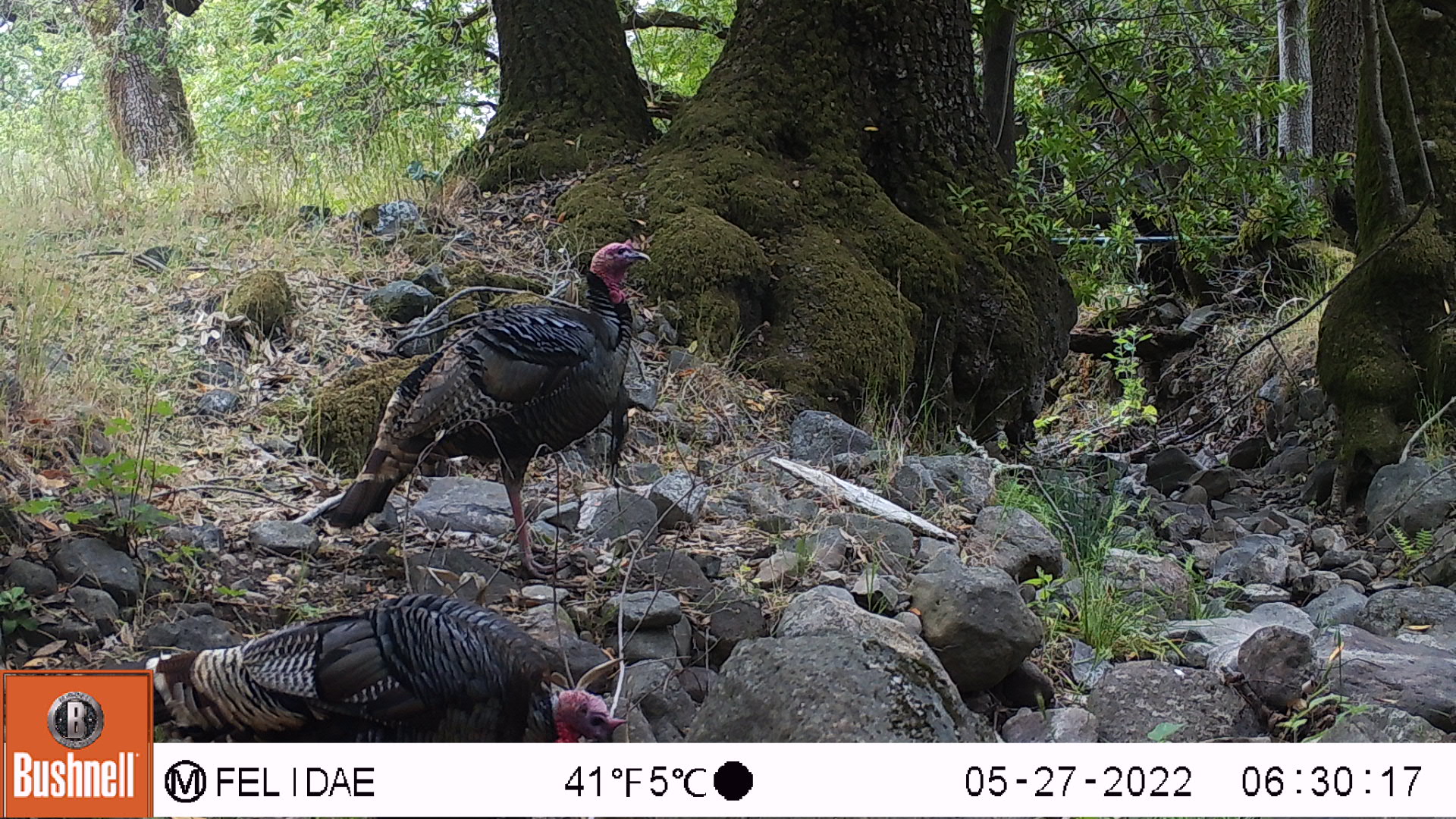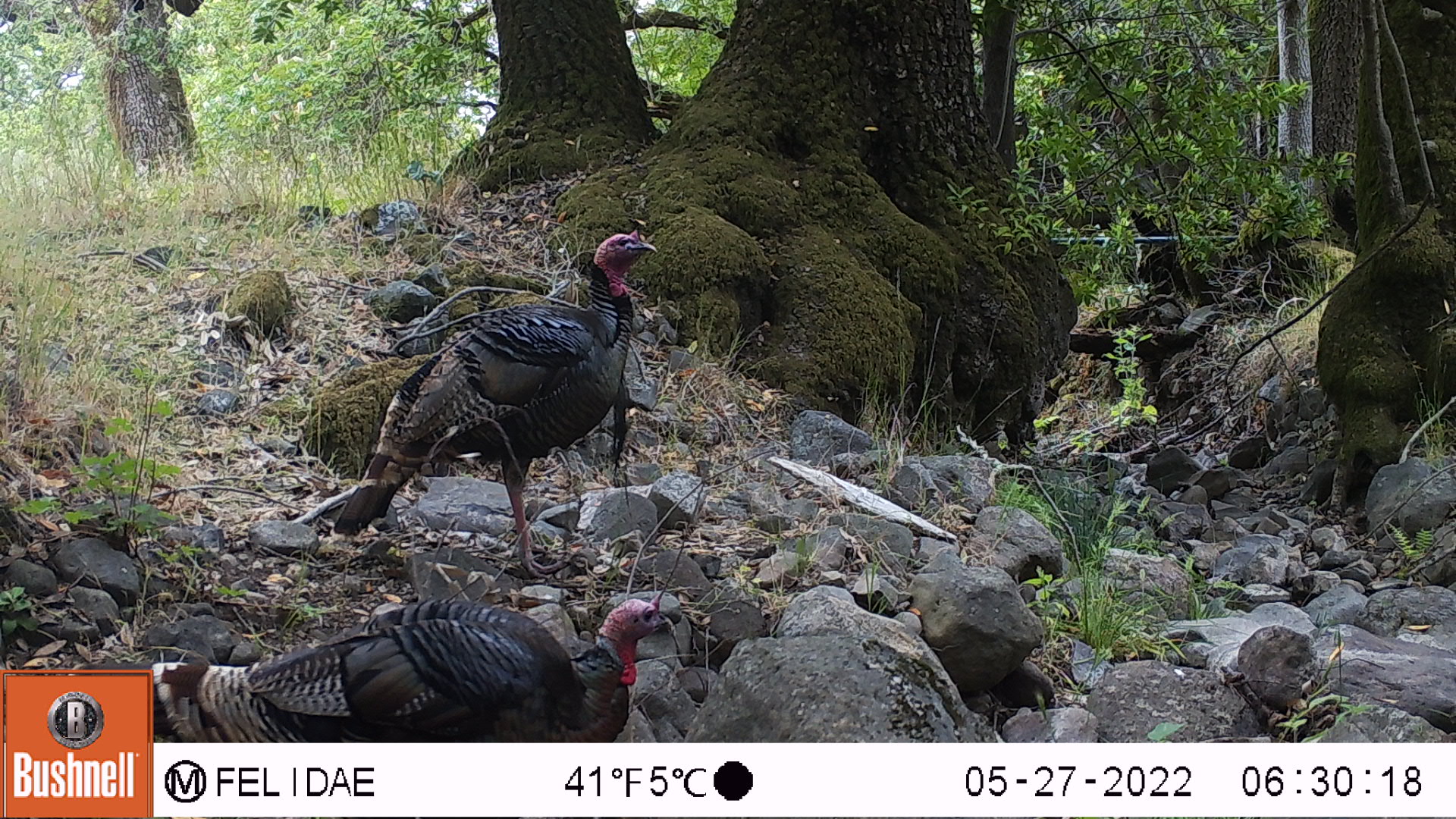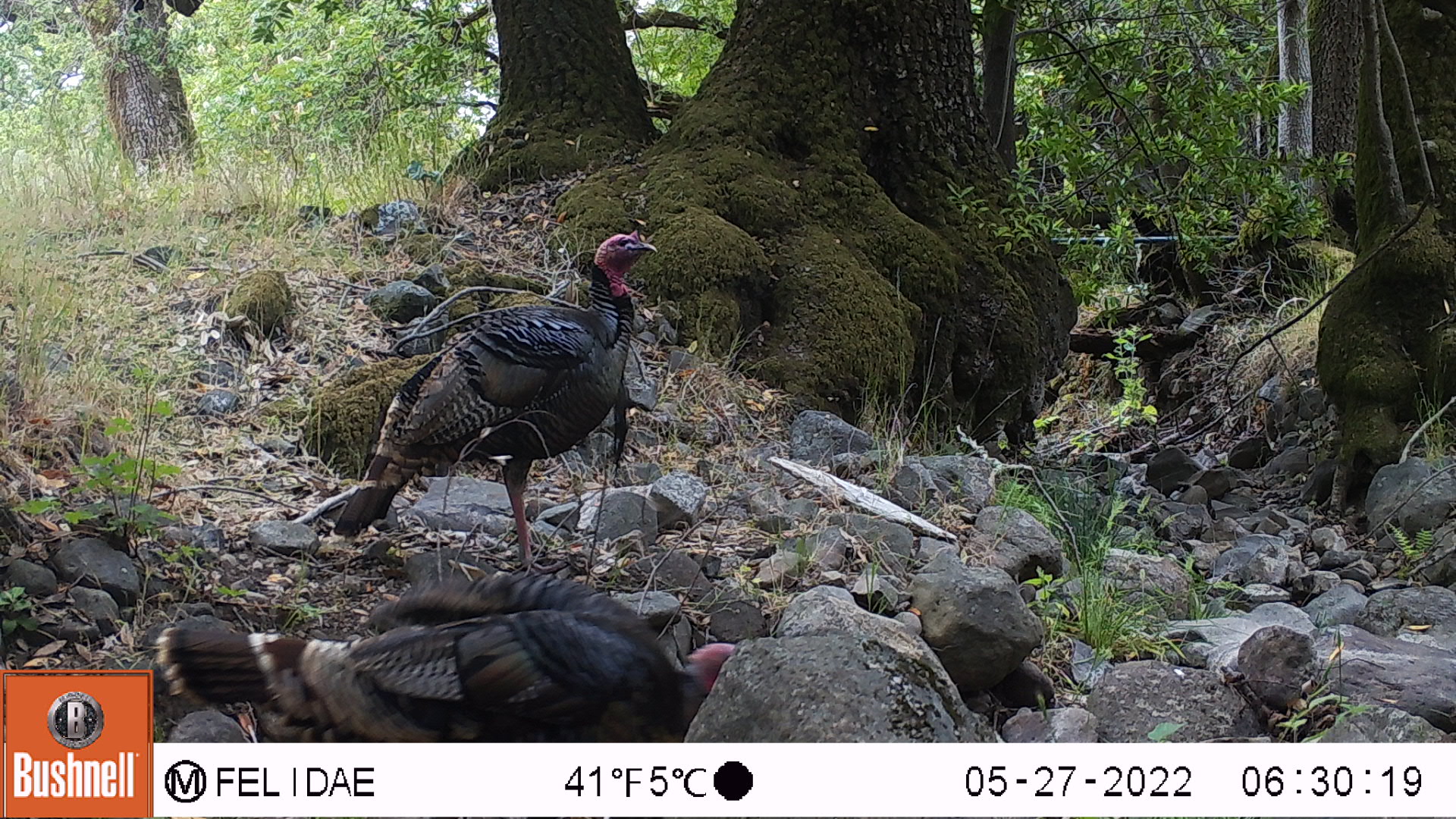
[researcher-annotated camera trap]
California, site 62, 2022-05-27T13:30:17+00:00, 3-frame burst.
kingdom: Animalia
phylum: Chordata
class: Aves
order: Galliformes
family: Phasianidae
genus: Meleagris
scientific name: Meleagris gallopavo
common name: turkey